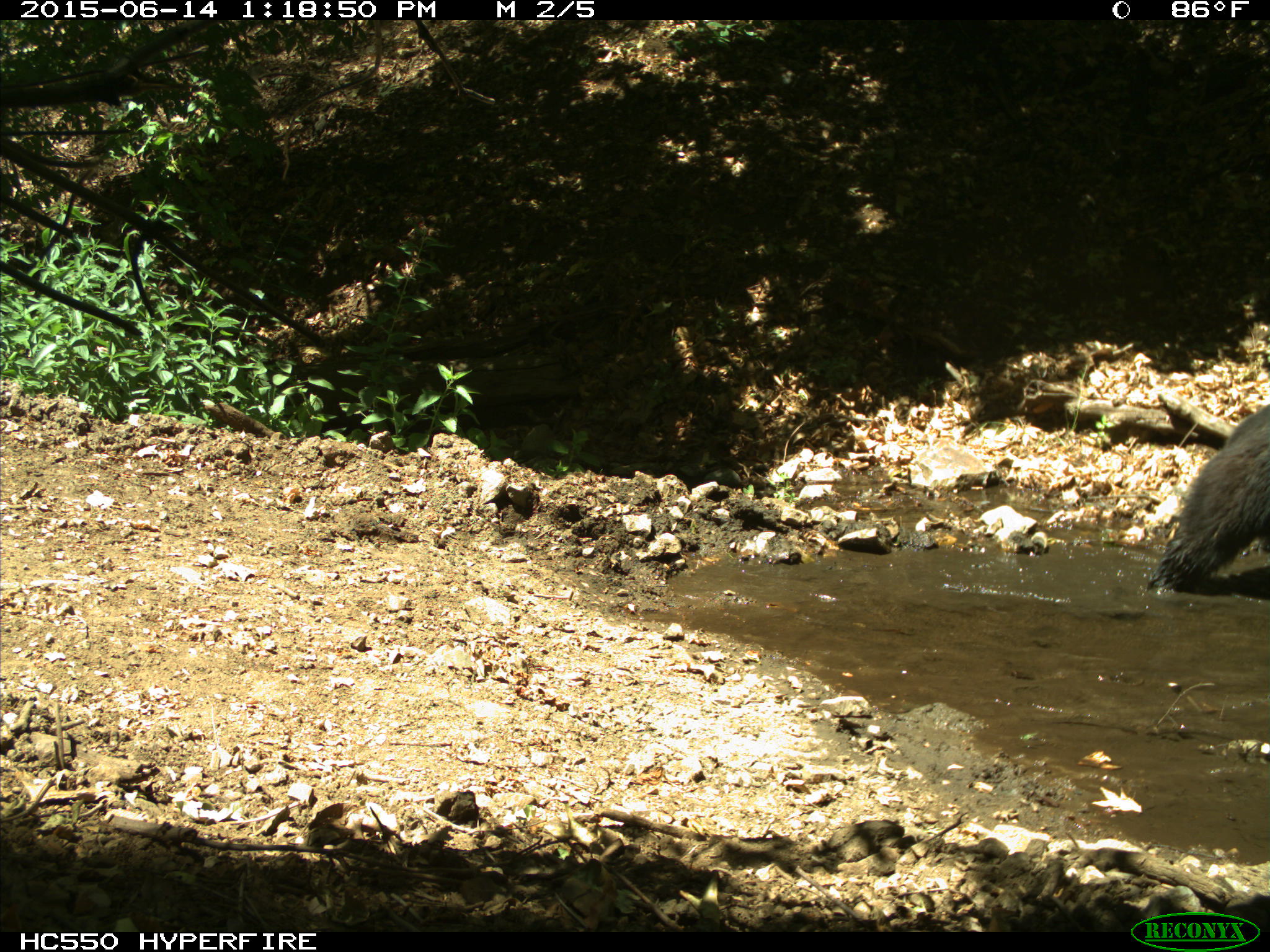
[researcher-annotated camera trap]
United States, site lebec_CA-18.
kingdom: Animalia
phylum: Chordata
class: Mammalia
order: Carnivora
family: Ursidae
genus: Ursus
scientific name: Ursus americanus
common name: american black bear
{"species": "Ursus americanus (american black bear)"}